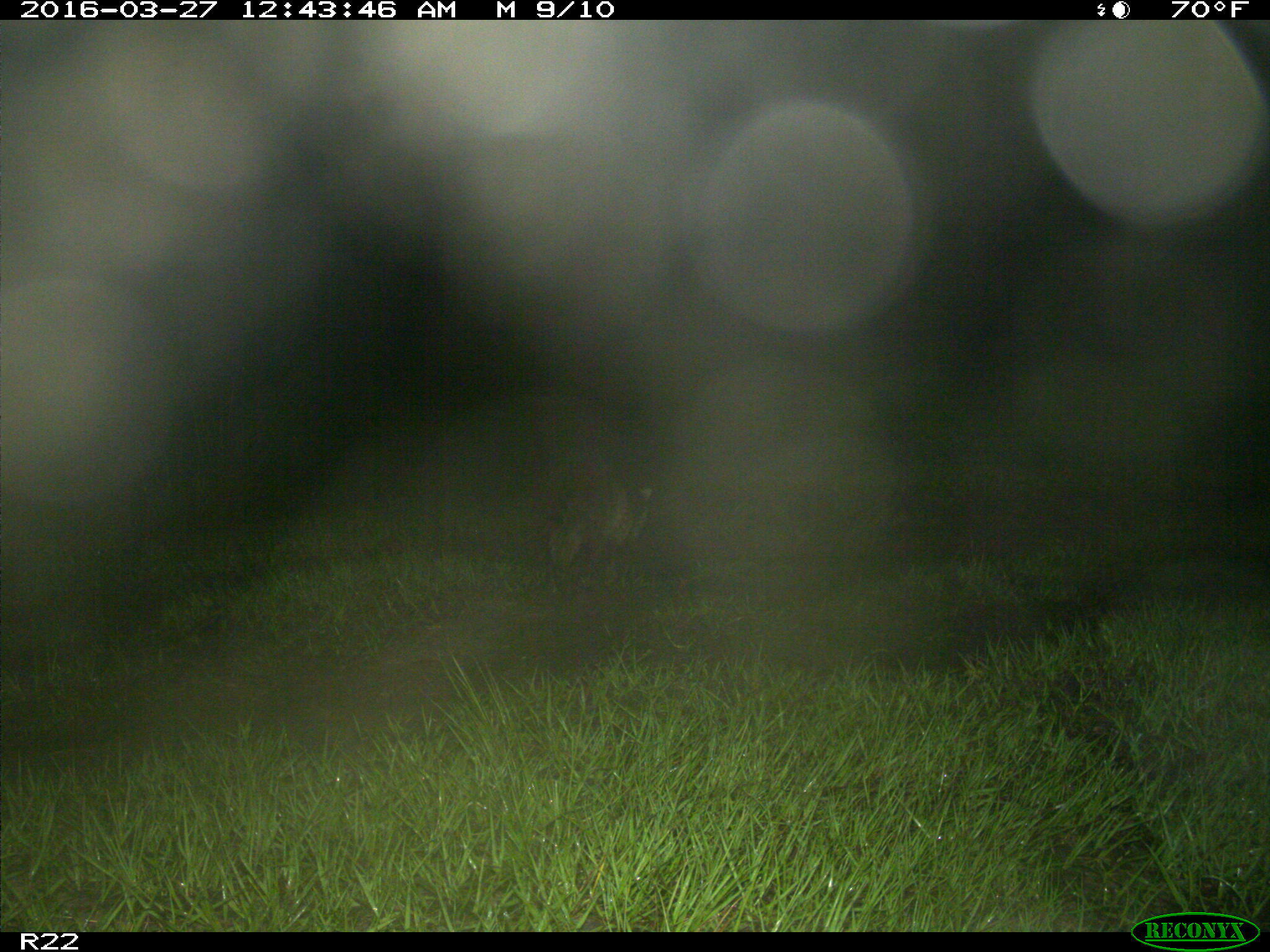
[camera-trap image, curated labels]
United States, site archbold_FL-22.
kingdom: Animalia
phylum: Chordata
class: Mammalia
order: Carnivora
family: Procyonidae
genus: Procyon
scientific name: Procyon lotor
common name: common raccoon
Procyon lotor (common raccoon).